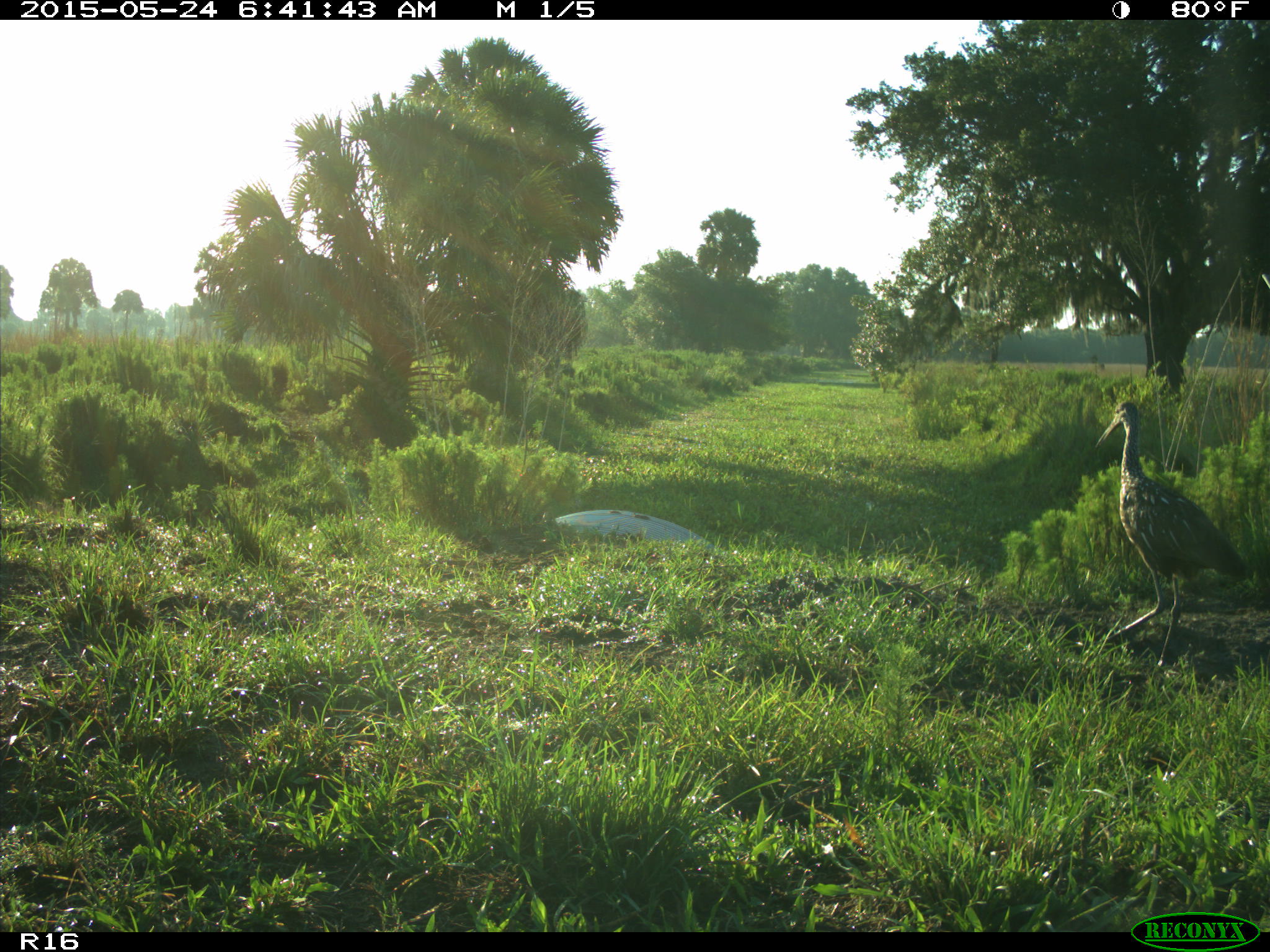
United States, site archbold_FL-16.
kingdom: Animalia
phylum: Chordata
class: Aves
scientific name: Aves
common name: birds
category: unidentified bird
Unidentified bird (birds) (Aves).